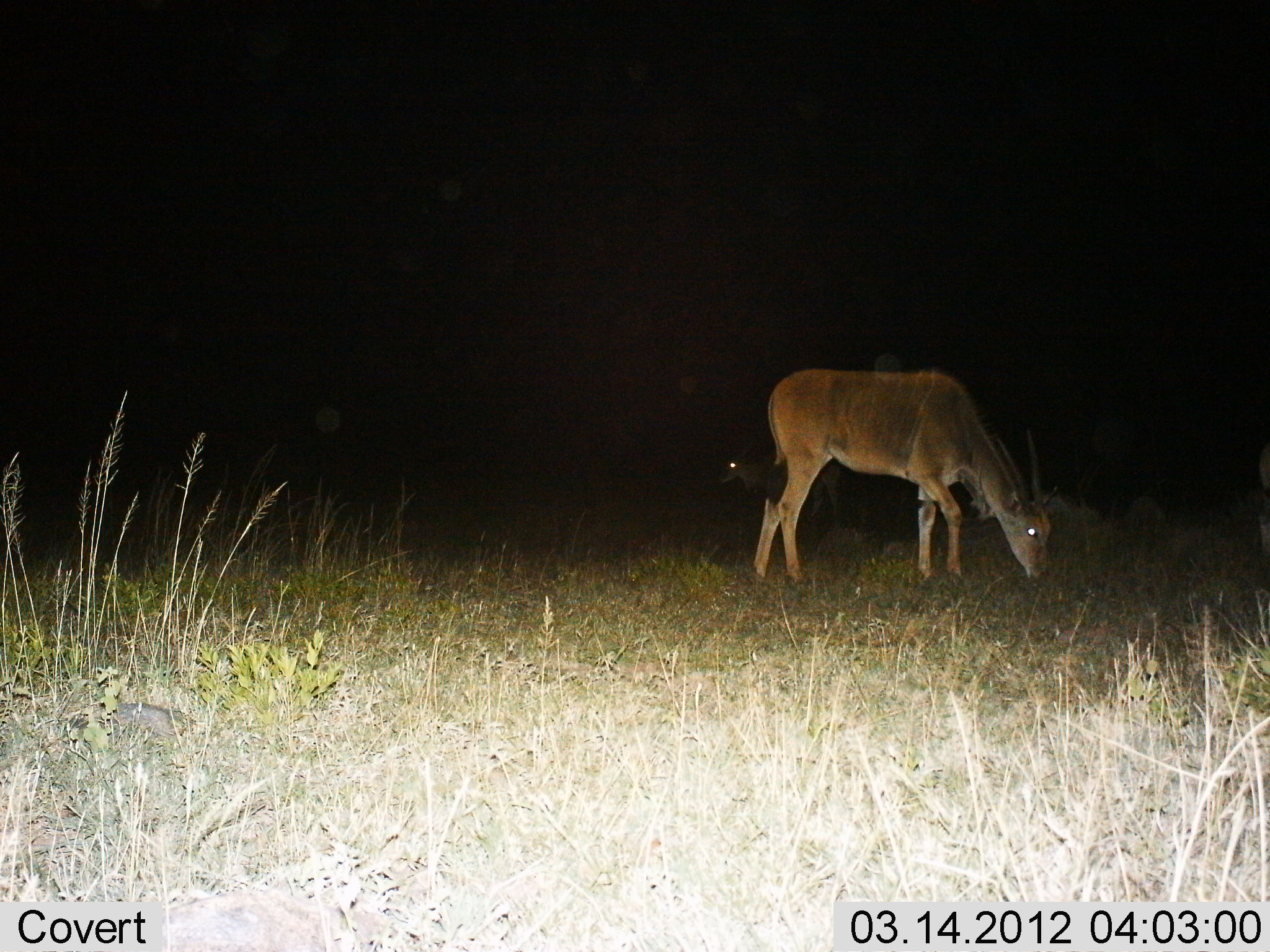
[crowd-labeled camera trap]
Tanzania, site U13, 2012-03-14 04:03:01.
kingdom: Animalia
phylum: Chordata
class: Mammalia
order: Artiodactyla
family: Bovidae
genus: Nanger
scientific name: Nanger granti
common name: grant's gazelle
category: gazellegrants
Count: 2.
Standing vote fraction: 67%.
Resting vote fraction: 22%.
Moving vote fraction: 0%.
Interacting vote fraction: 0%.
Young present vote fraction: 22%.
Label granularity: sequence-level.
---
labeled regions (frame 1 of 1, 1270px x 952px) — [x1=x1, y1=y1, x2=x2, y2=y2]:
animal: [x1=751, y1=366, x2=1062, y2=590]; [x1=708, y1=431, x2=846, y2=535]